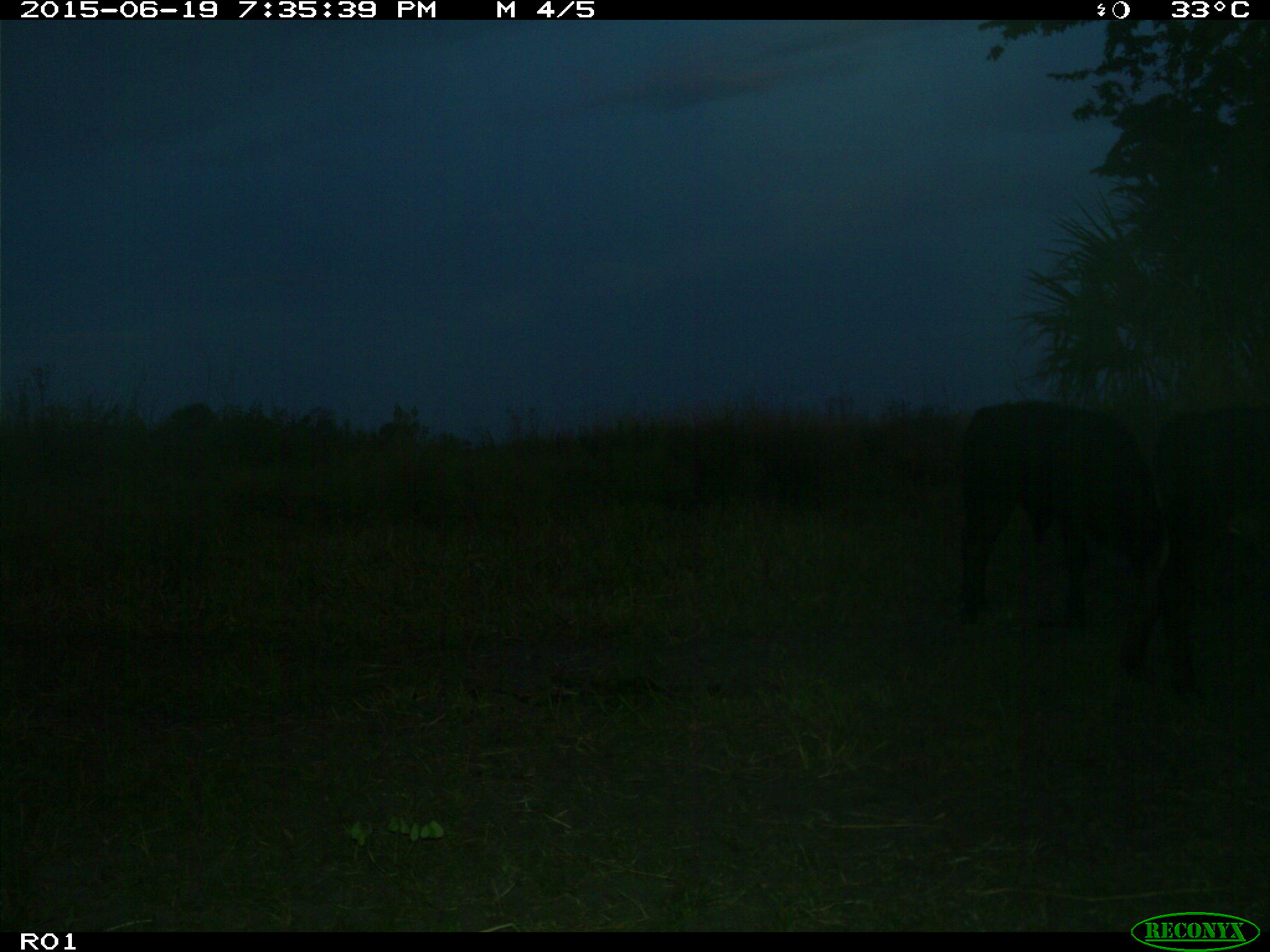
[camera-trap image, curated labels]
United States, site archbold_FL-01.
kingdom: Animalia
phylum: Chordata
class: Mammalia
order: Artiodactyla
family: Bovidae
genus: Bos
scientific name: Bos taurus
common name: domestic cow